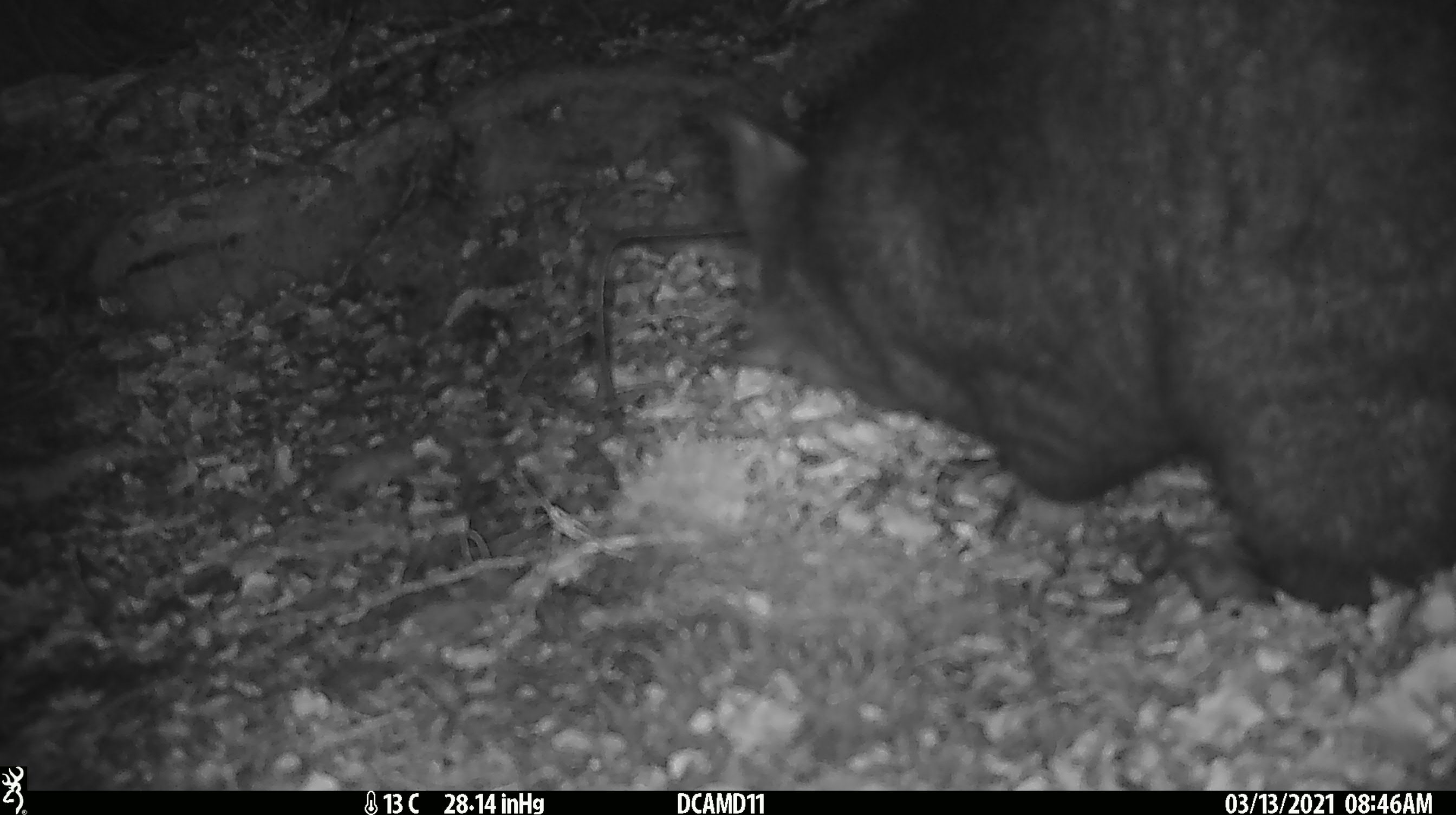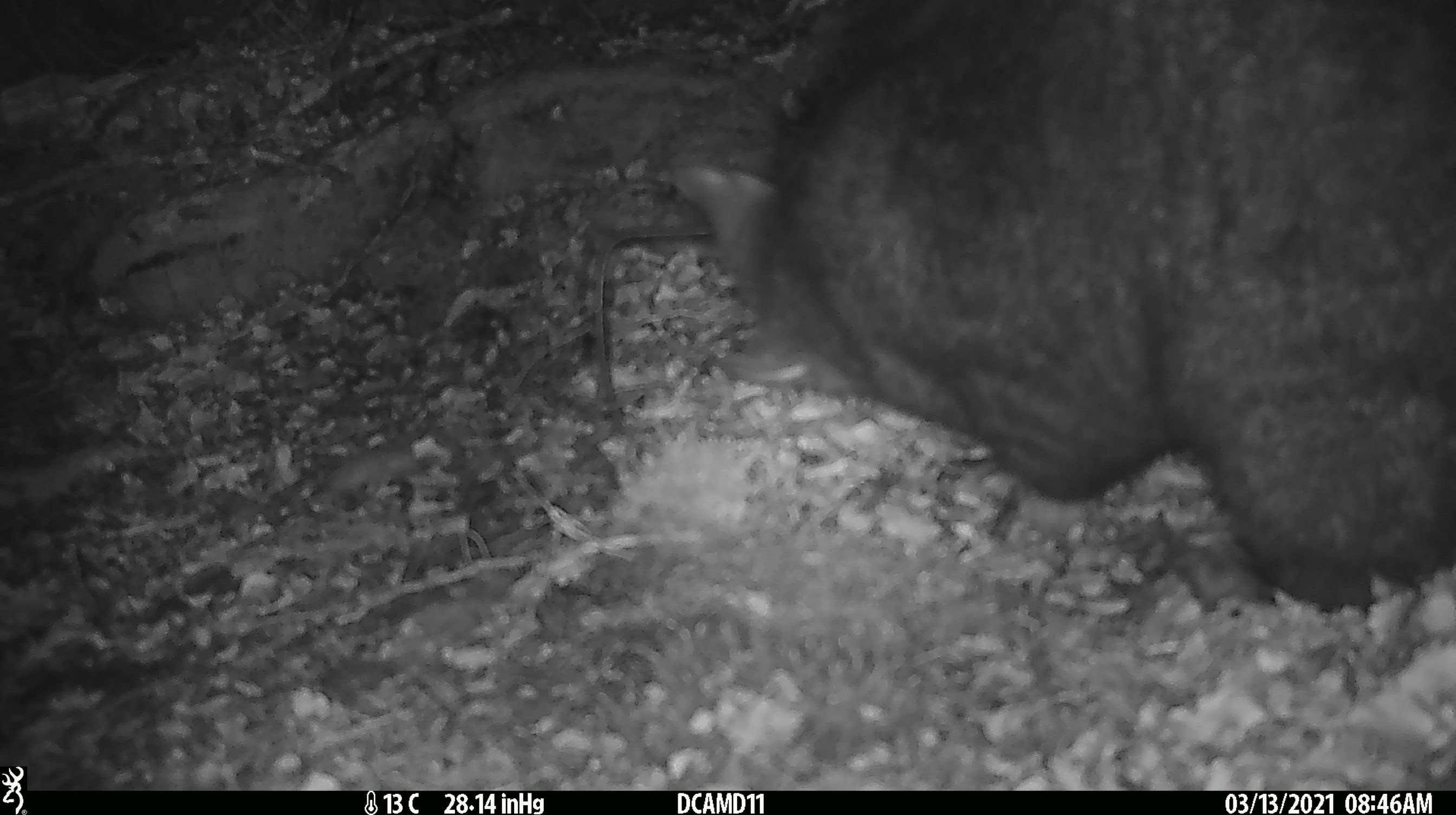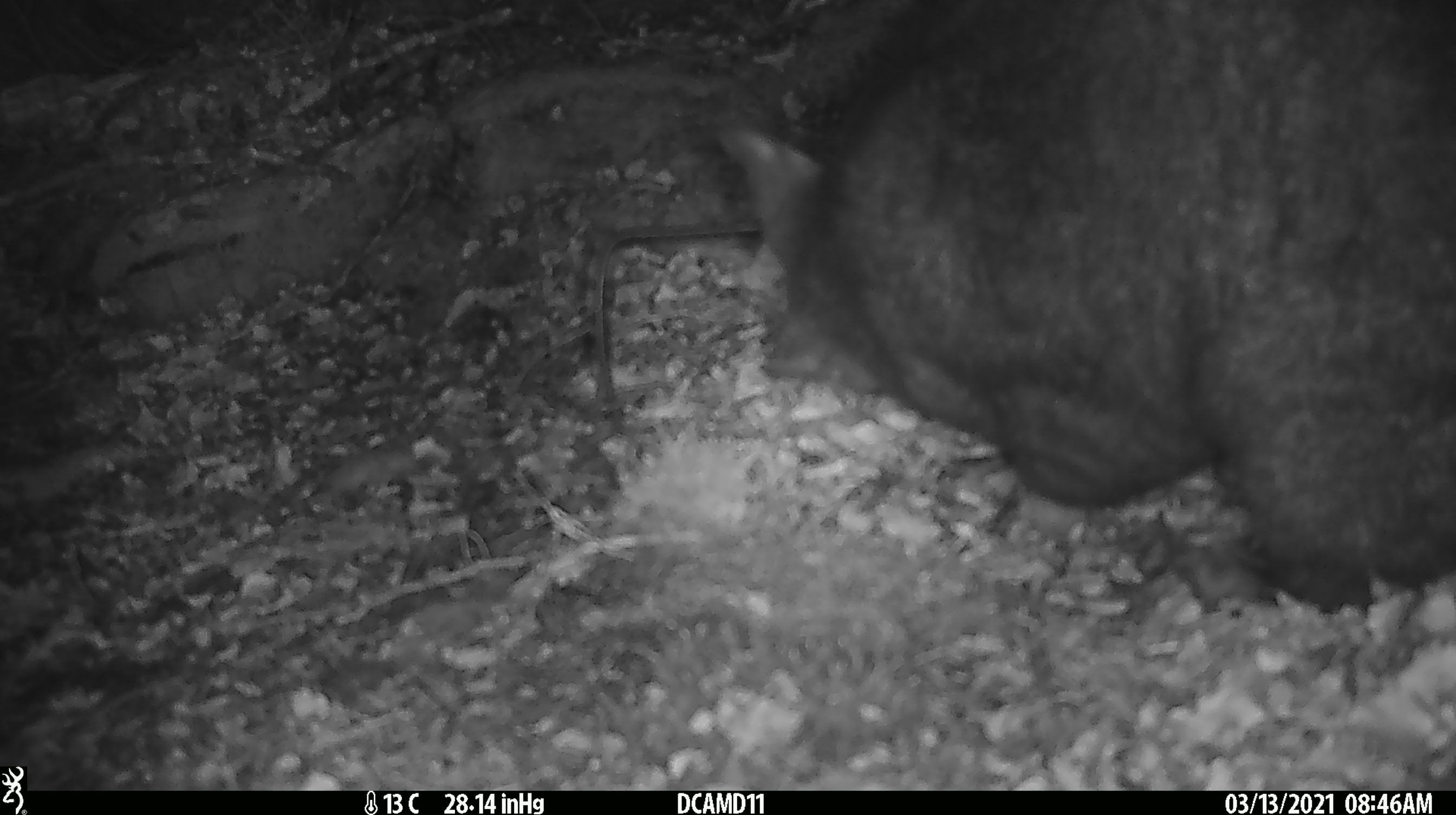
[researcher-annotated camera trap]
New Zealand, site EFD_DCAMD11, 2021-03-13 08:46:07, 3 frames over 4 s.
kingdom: Animalia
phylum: Chordata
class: Mammalia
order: Diprotodontia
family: Phalangeridae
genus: Trichosurus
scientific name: Trichosurus vulpecula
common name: common brushtail possum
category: possum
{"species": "possum (common brushtail possum) (Trichosurus vulpecula)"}